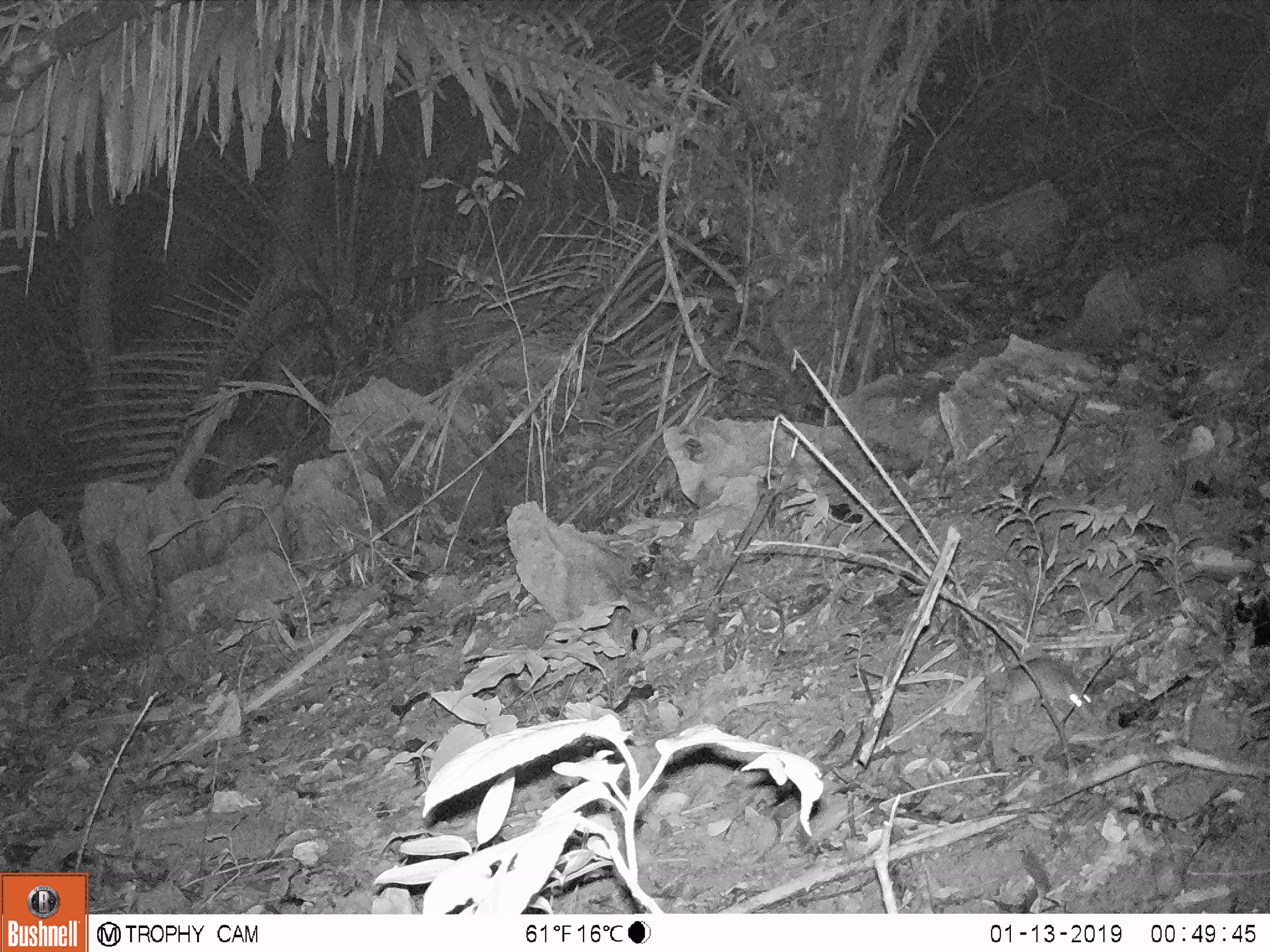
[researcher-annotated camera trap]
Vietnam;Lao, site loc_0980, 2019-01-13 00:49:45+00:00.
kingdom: Animalia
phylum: Chordata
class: Mammalia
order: Rodentia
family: Muridae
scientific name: Muridae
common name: old-world mice and rats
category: unidentified murid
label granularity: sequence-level